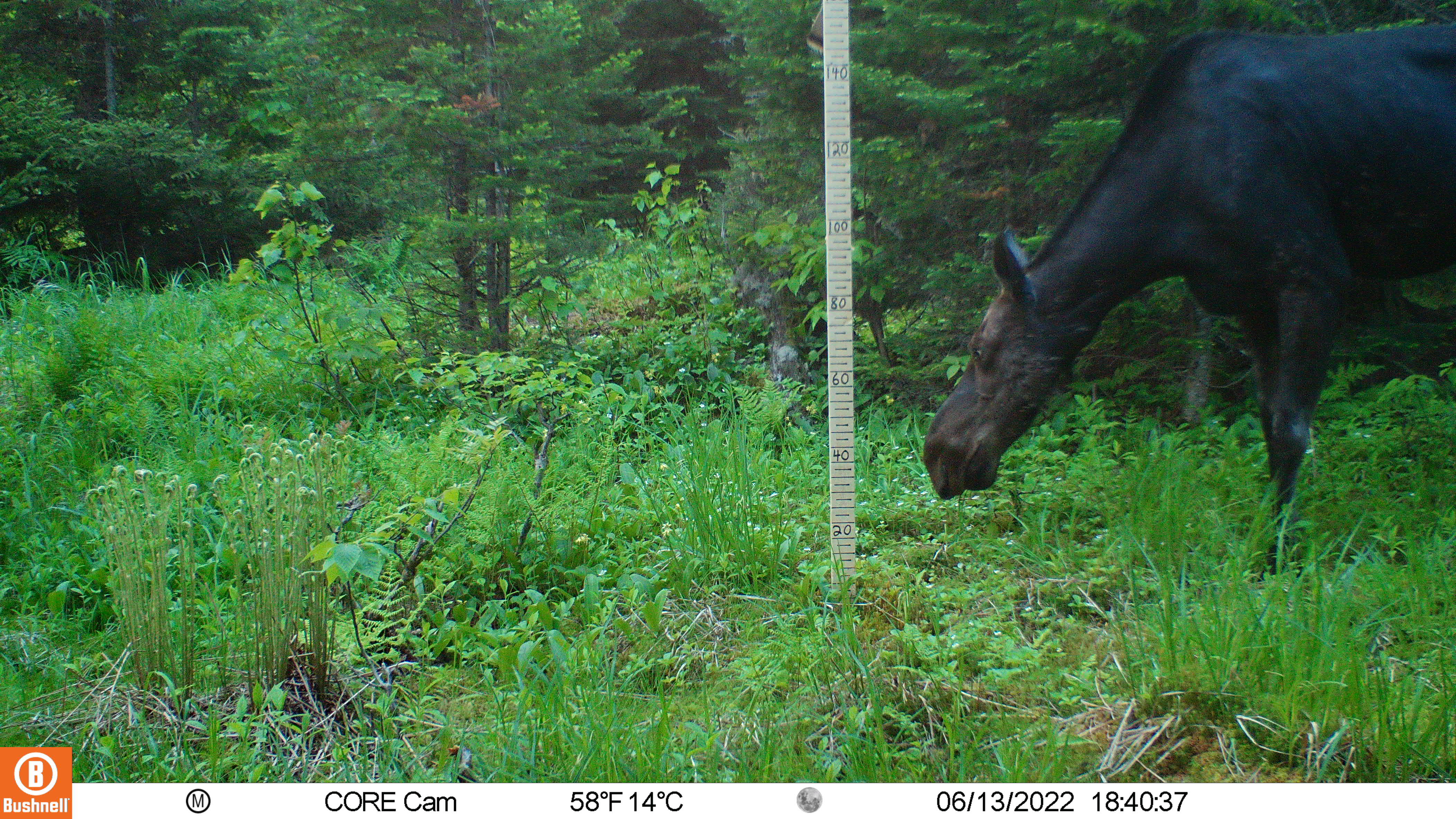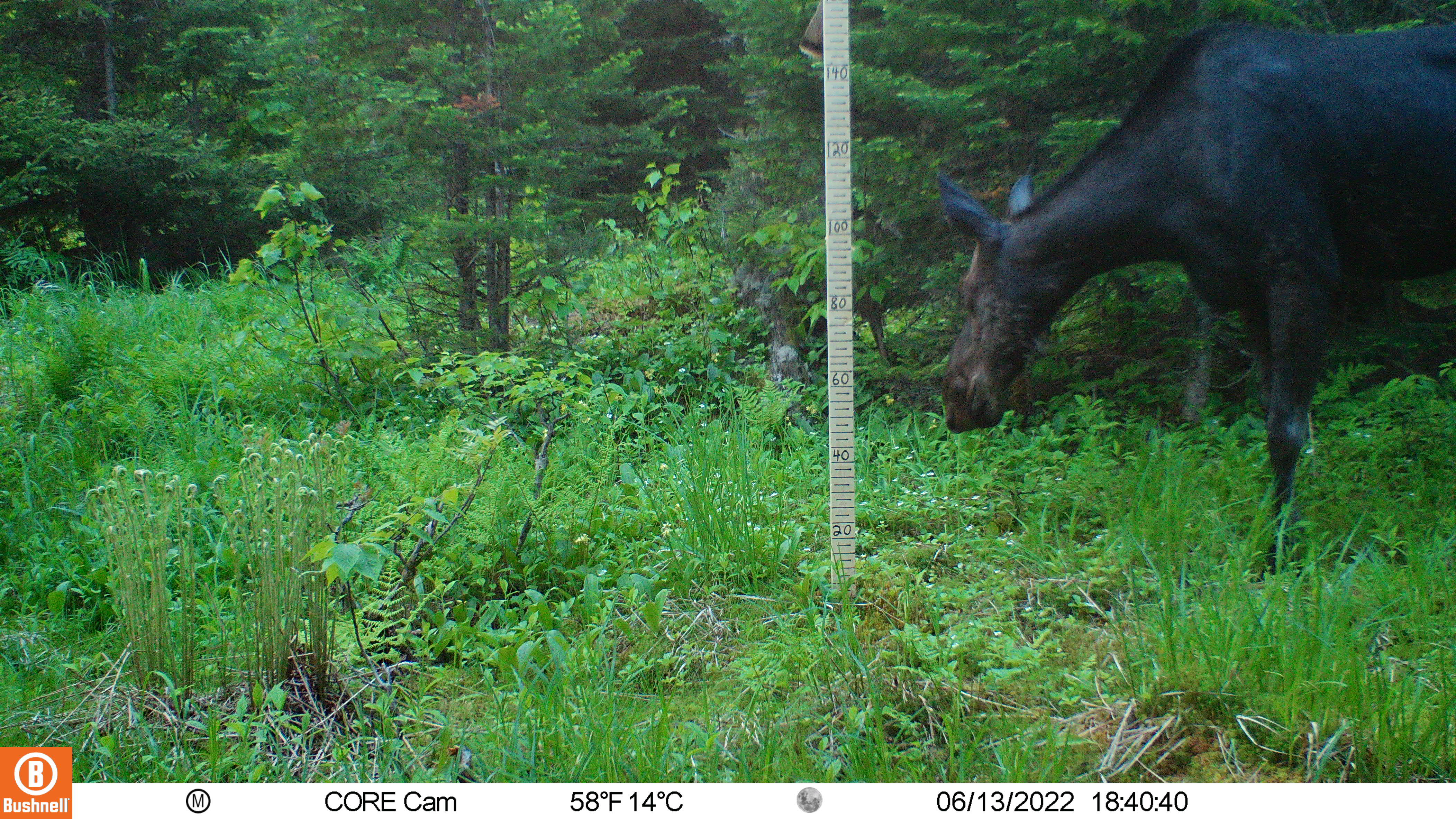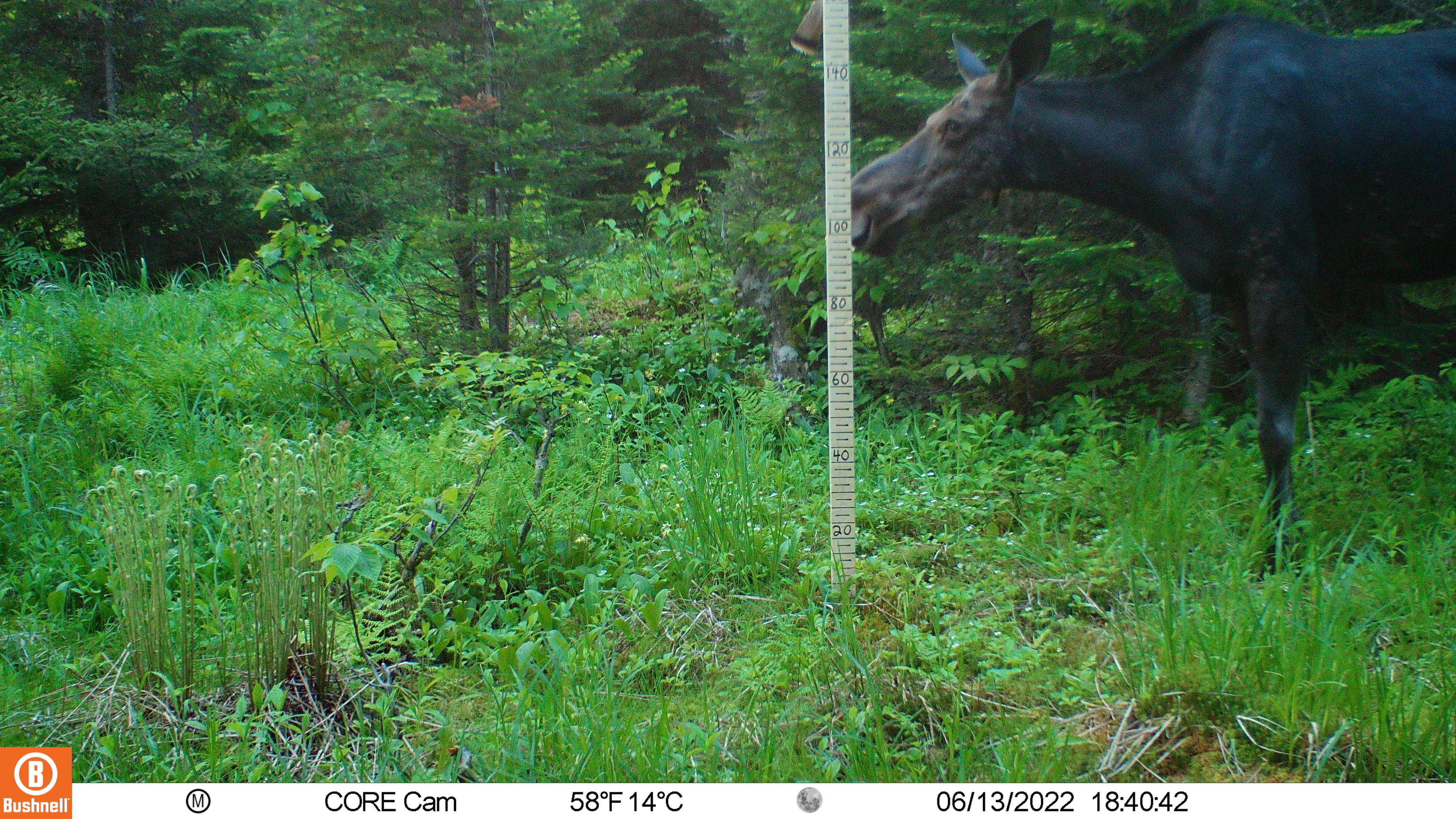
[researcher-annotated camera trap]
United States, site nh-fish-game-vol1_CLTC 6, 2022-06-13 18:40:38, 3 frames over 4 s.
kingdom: Animalia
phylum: Chordata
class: Mammalia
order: Artiodactyla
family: Cervidae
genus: Alces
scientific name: Alces alces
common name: moose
Moose (Alces alces).